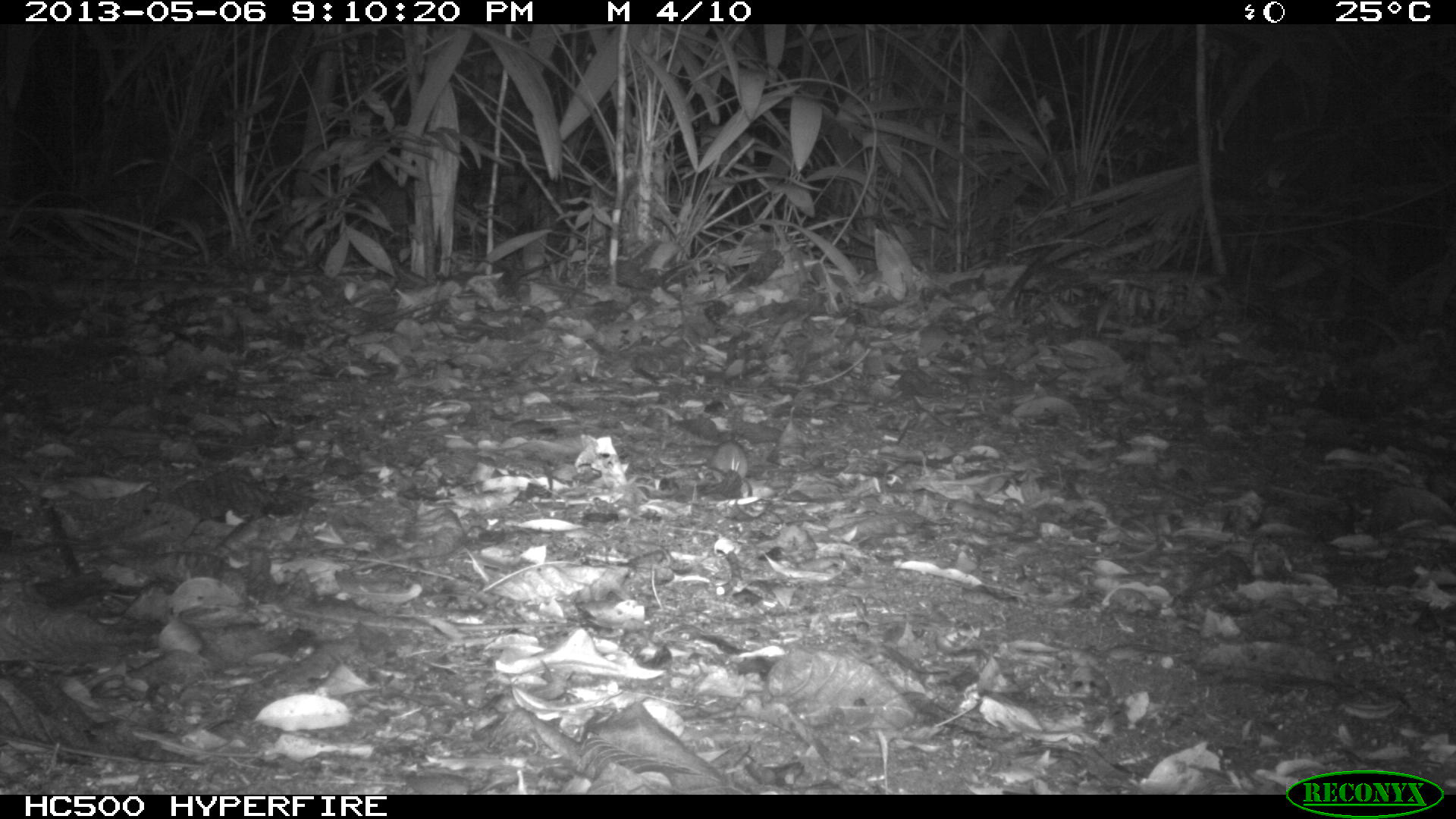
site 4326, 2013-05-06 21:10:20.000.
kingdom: Animalia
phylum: Chordata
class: Mammalia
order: Rodentia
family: Cricetidae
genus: Peromyscus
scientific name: Peromyscus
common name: deermice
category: peromyscus sp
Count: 1.